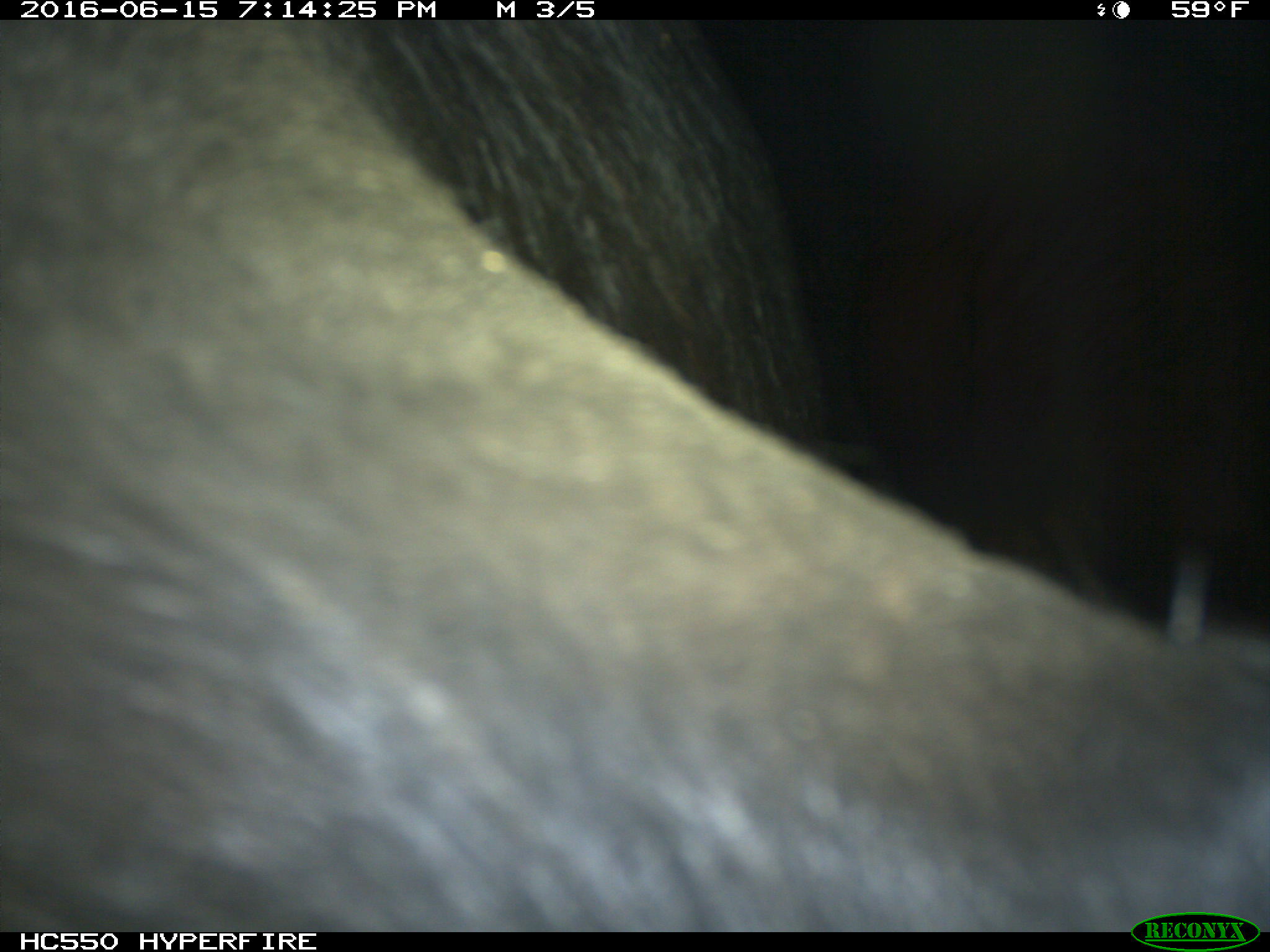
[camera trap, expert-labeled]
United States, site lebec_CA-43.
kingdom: Animalia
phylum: Chordata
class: Mammalia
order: Artiodactyla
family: Bovidae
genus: Bos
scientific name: Bos taurus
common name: domestic cow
Bos taurus (domestic cow).